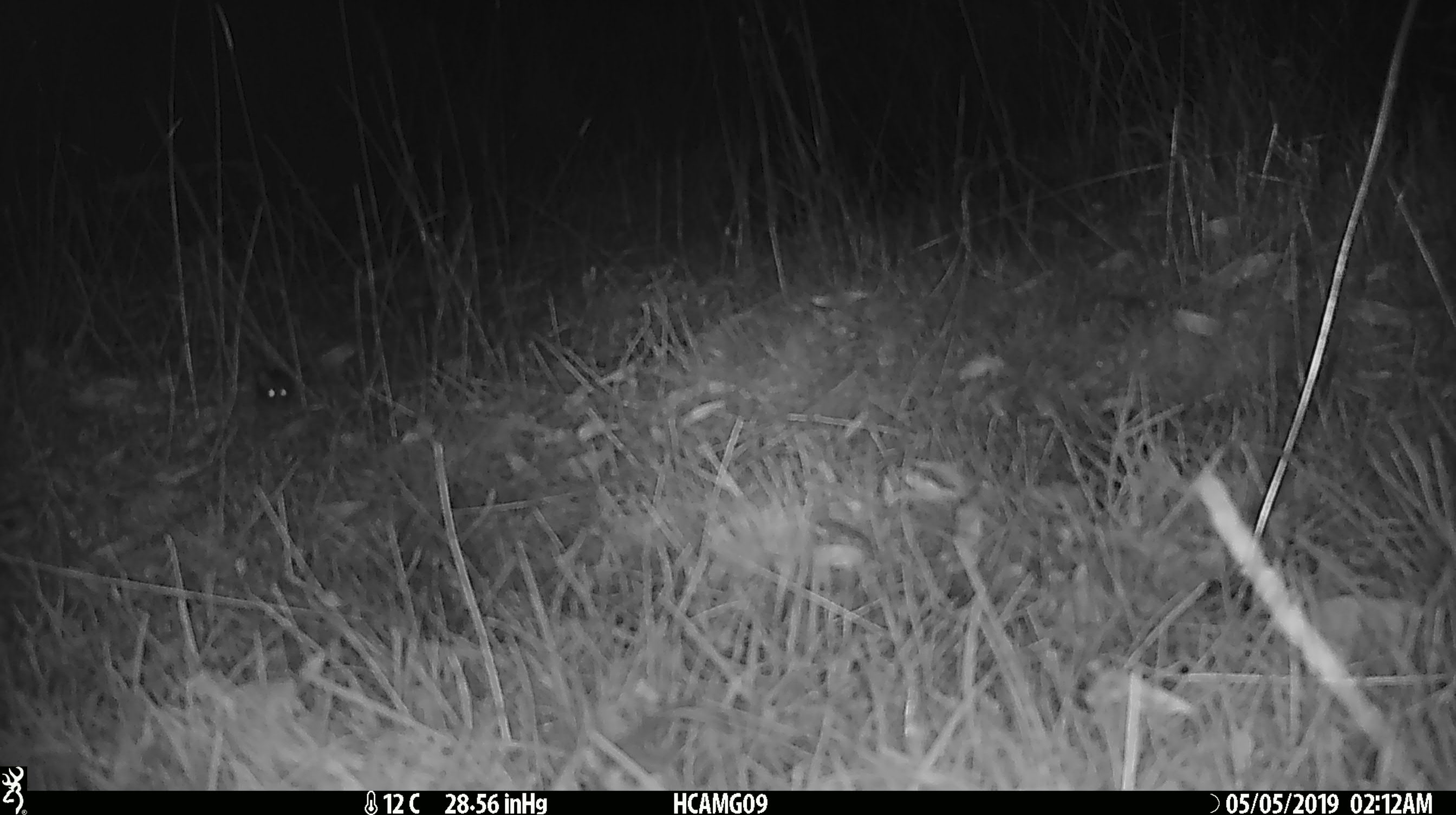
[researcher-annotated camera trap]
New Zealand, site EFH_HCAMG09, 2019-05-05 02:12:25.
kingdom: Animalia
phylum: Chordata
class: Mammalia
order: Rodentia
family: Muridae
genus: Mus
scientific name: Mus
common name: mouse